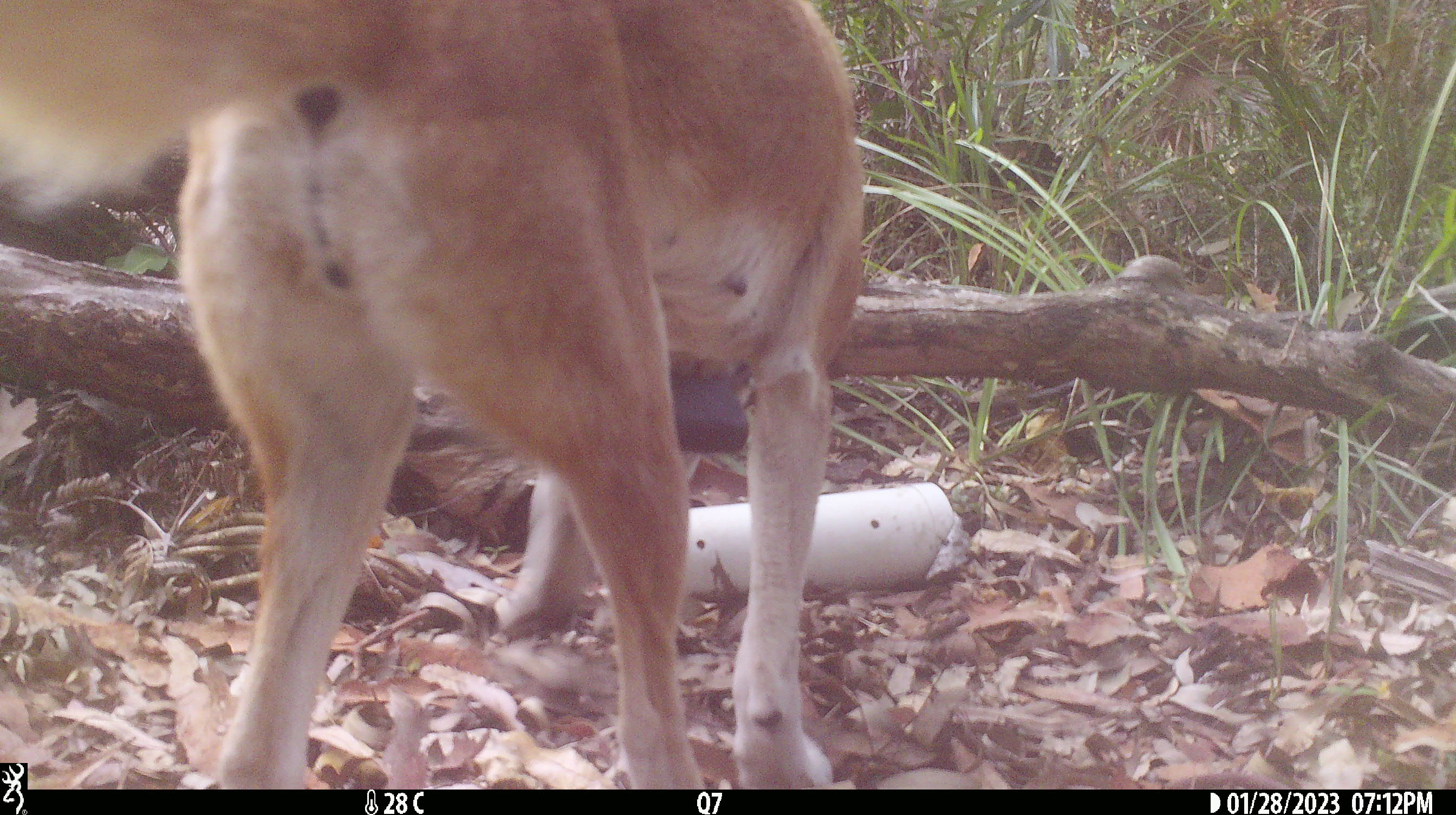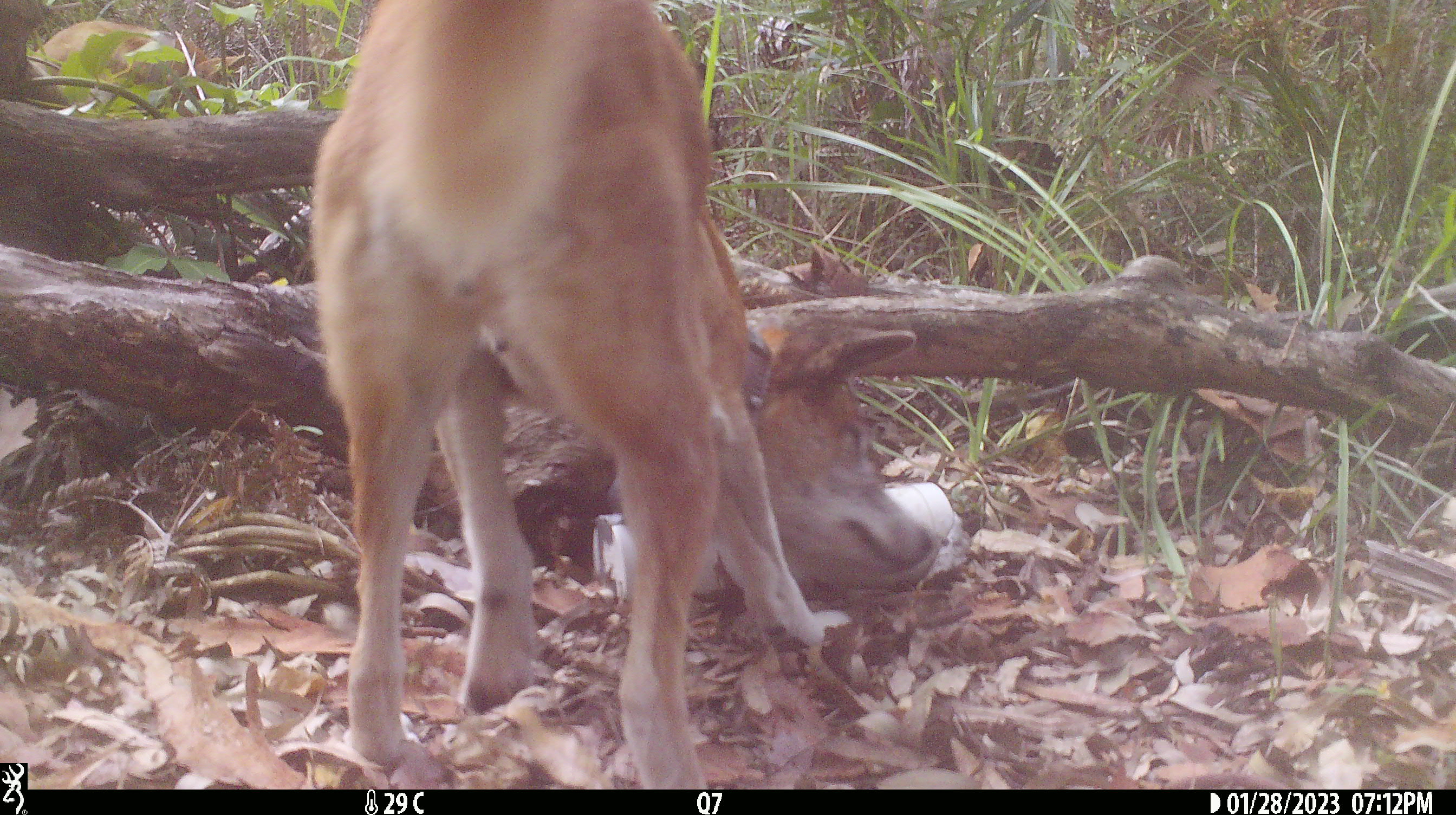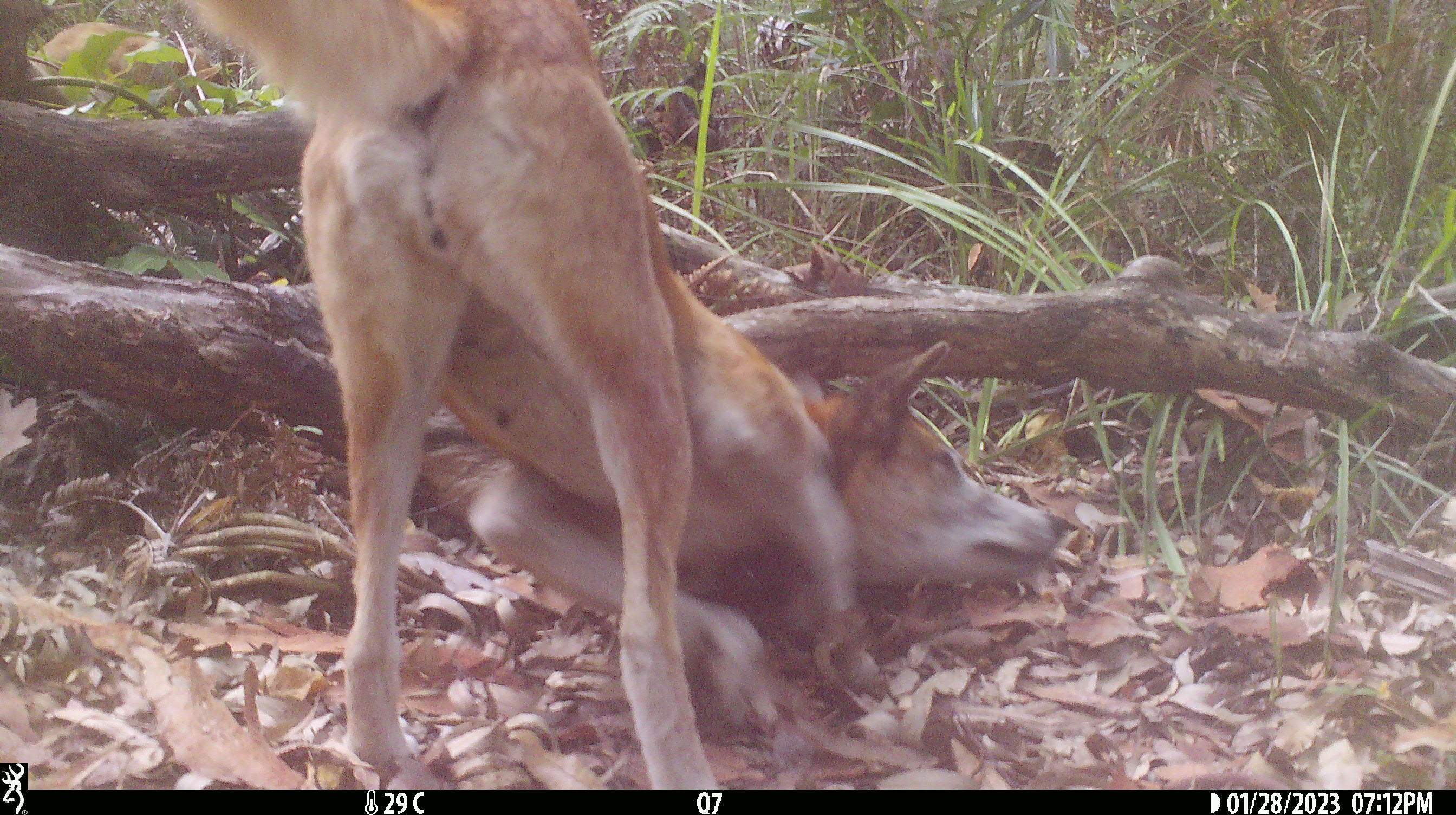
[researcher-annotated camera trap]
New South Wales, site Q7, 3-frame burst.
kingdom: Animalia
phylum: Chordata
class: Mammalia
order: Carnivora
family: Canidae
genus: Canis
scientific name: Canis familiaris dingo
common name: dingo